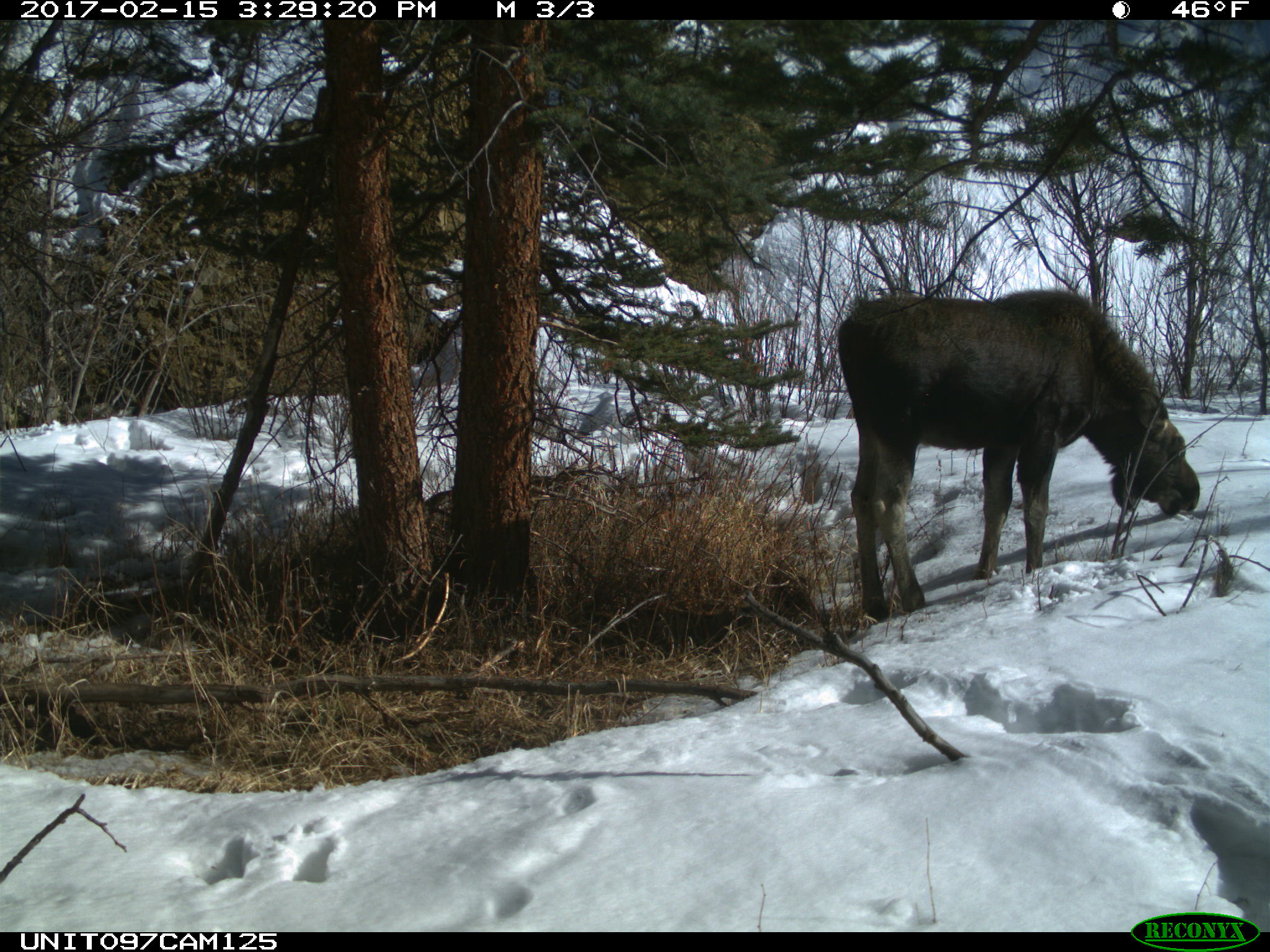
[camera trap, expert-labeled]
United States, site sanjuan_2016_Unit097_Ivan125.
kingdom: Animalia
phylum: Chordata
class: Mammalia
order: Artiodactyla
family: Cervidae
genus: Alces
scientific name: Alces alces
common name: moose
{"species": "Alces alces (moose)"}